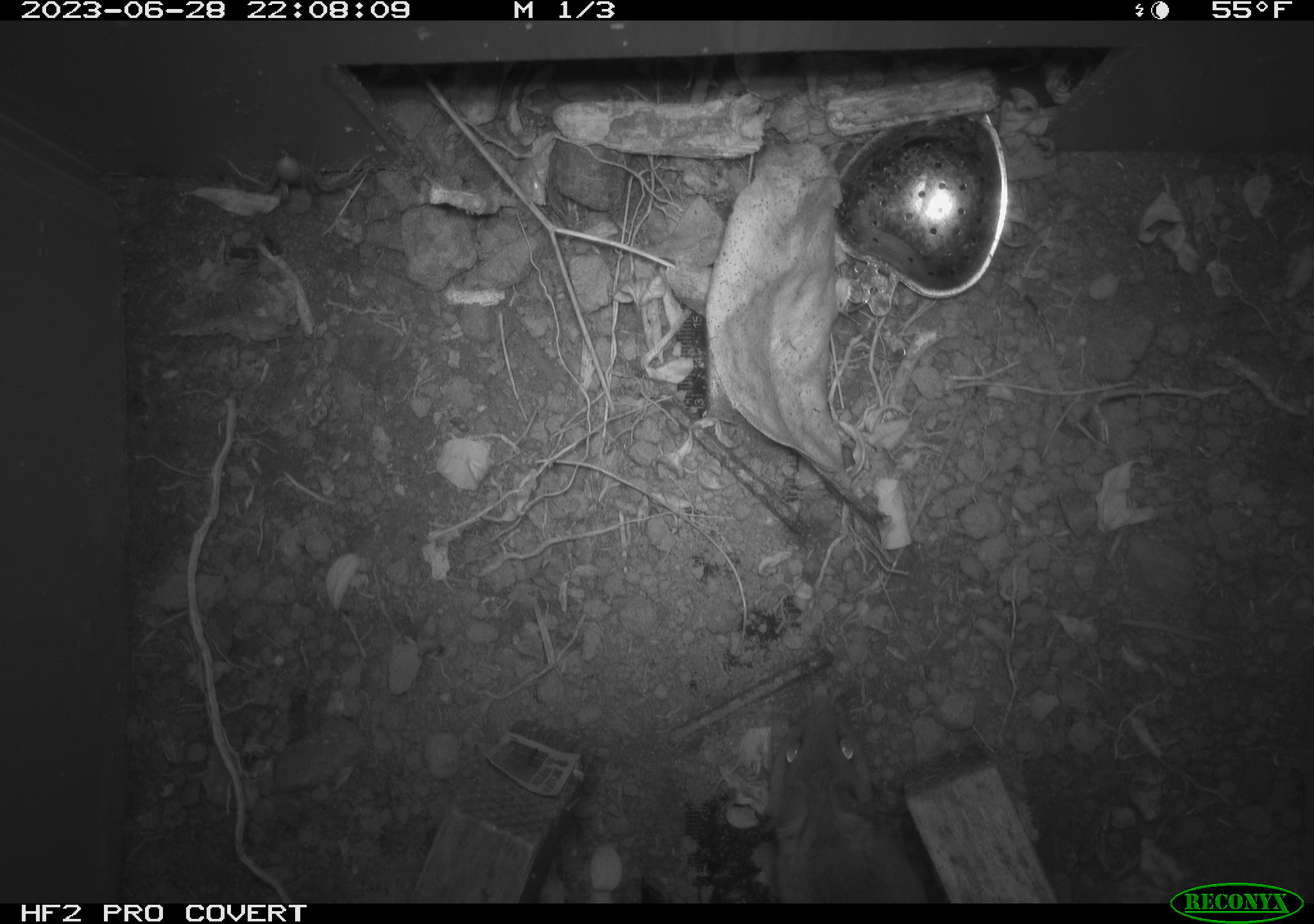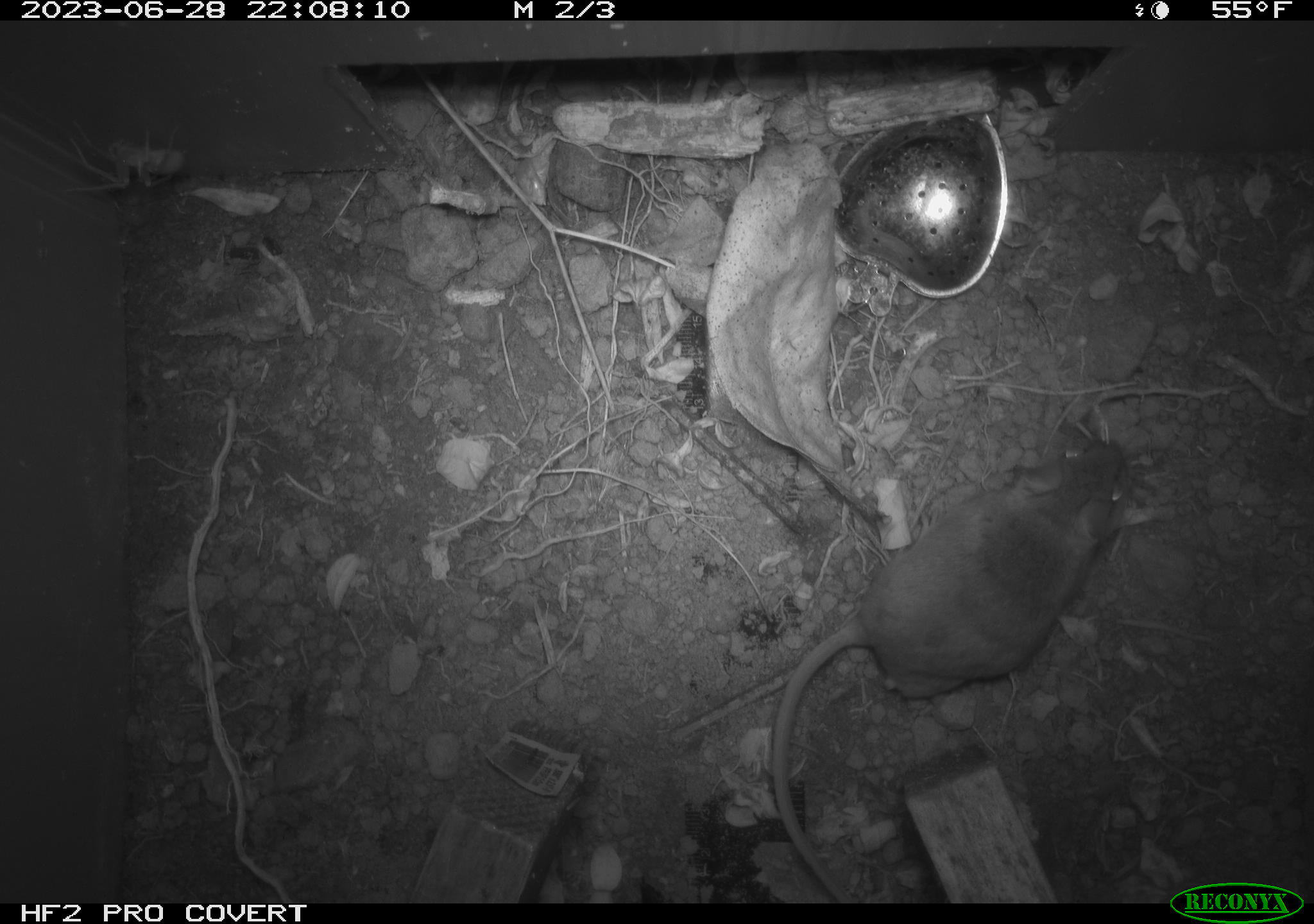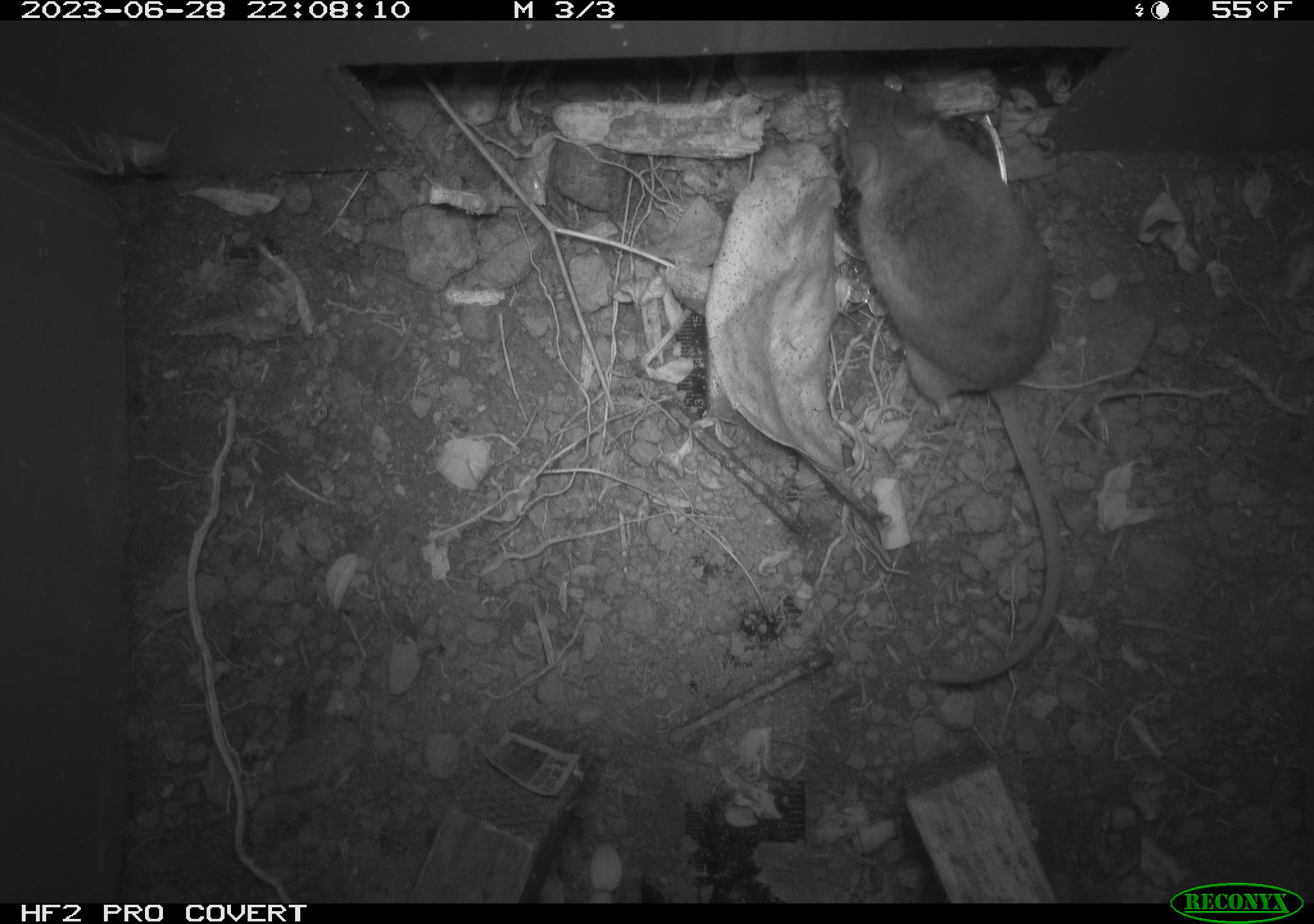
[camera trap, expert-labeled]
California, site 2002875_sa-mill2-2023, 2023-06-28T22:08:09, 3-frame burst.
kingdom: Animalia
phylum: Chordata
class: Mammalia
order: Rodentia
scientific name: Rodentia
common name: mouse species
Mouse species (Rodentia).